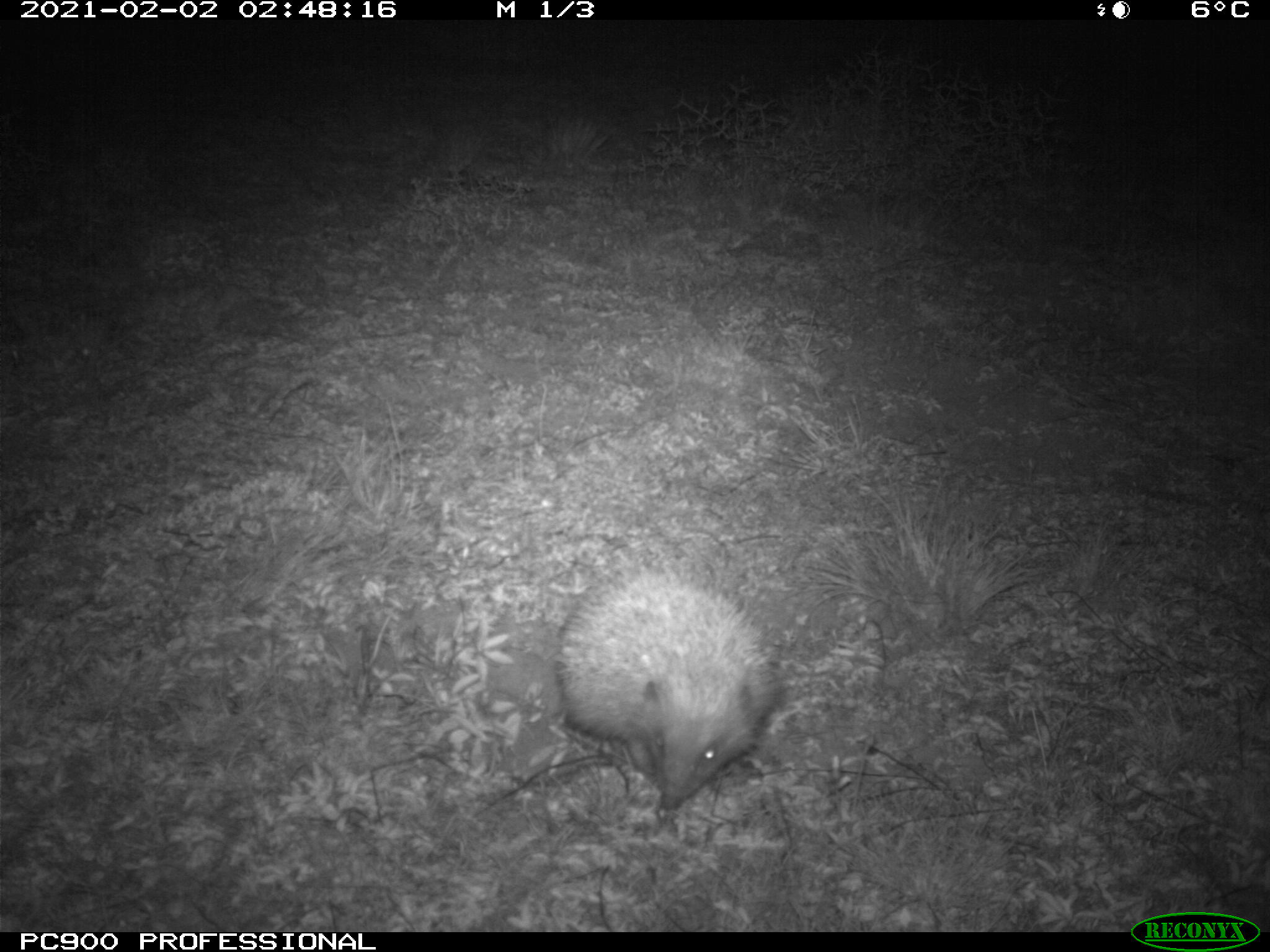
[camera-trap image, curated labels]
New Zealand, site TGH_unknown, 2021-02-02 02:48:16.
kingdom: Animalia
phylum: Chordata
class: Mammalia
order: Eulipotyphla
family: Erinaceidae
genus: Erinaceus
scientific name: Erinaceus europaeus europaeus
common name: european hedgehog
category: hedgehog